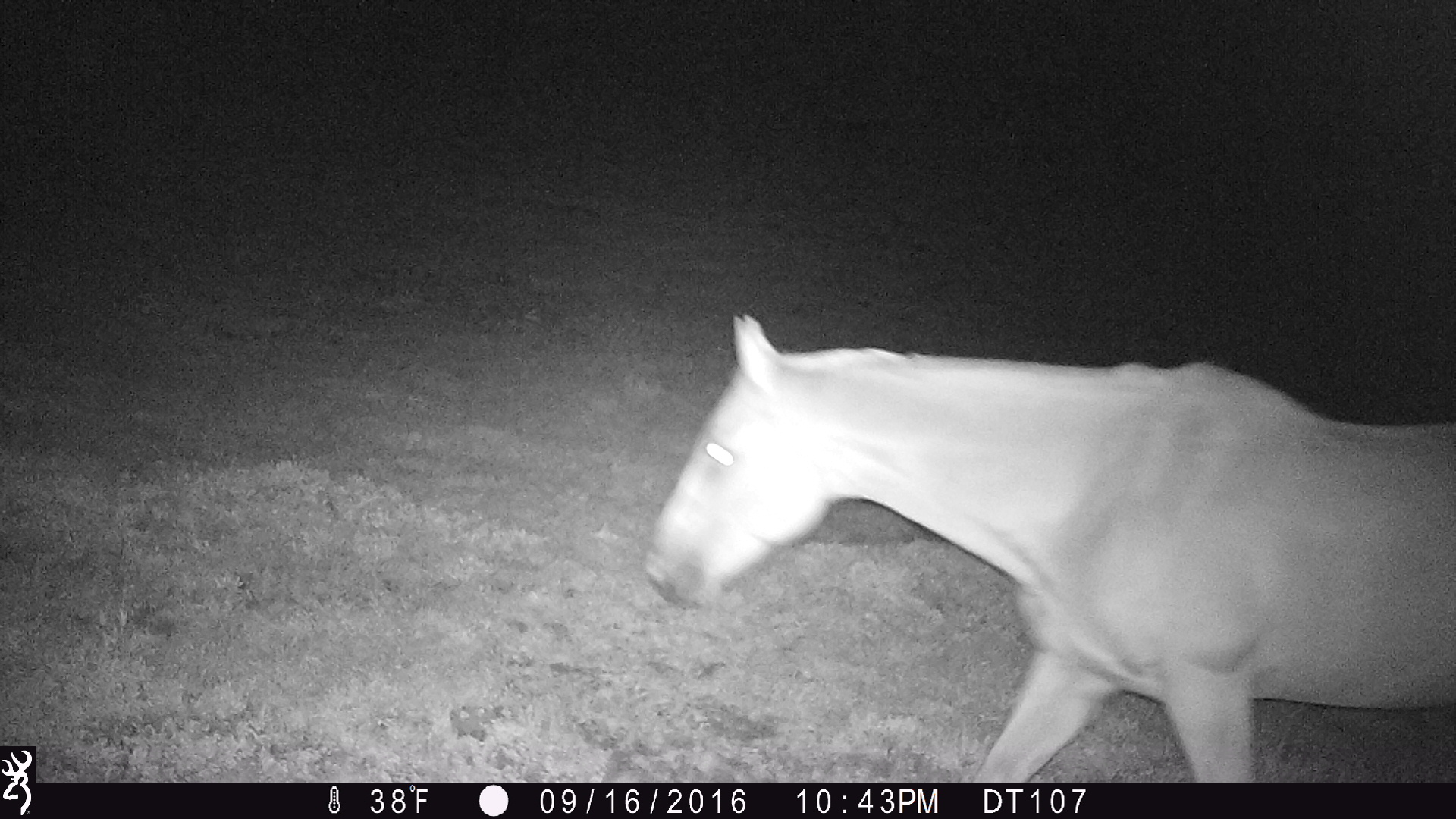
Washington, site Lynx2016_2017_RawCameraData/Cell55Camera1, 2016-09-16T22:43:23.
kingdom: Animalia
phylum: Chordata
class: Mammalia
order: Perissodactyla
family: Equidae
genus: Equus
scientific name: Equus caballus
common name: domestic horse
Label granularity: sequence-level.